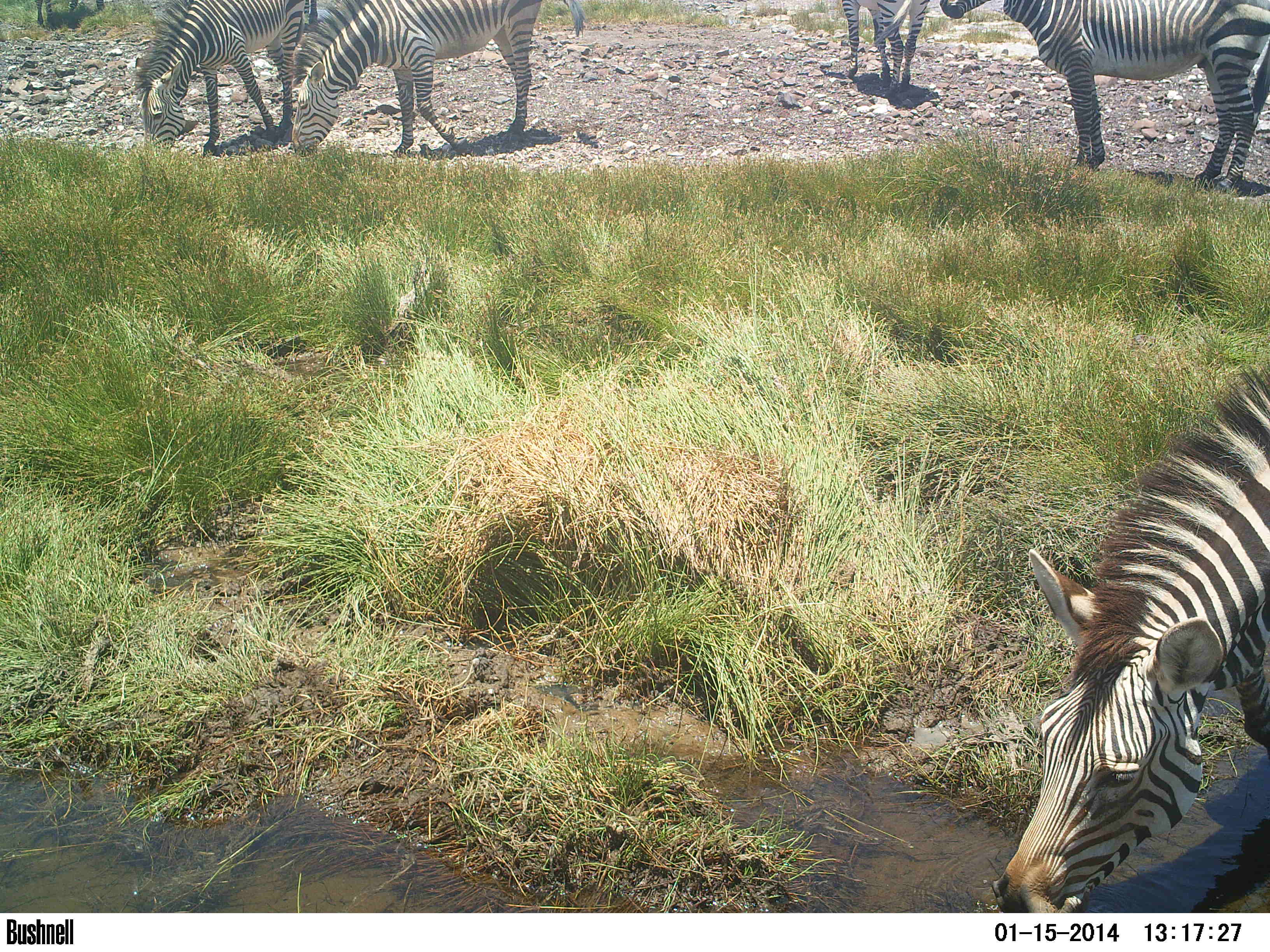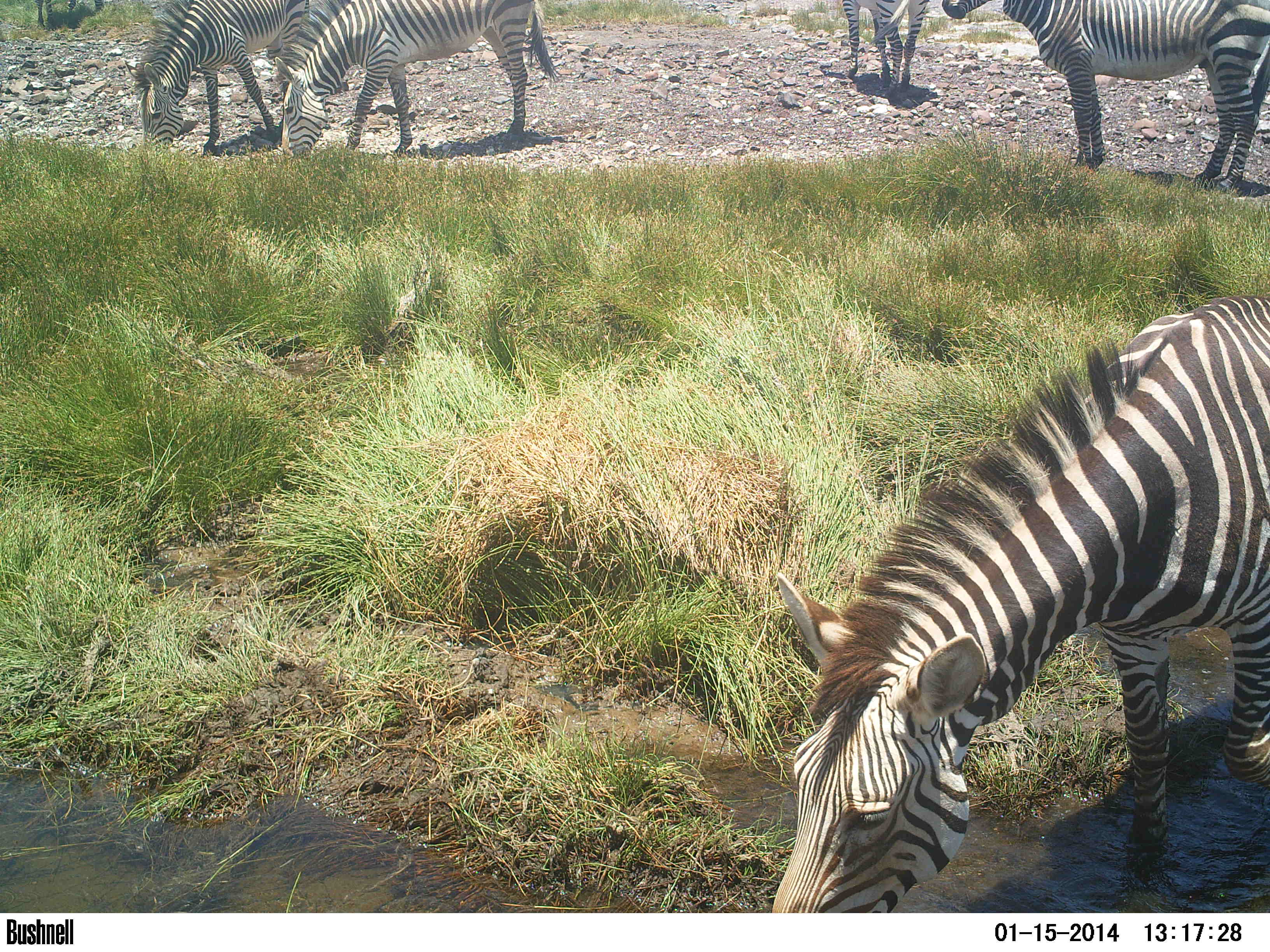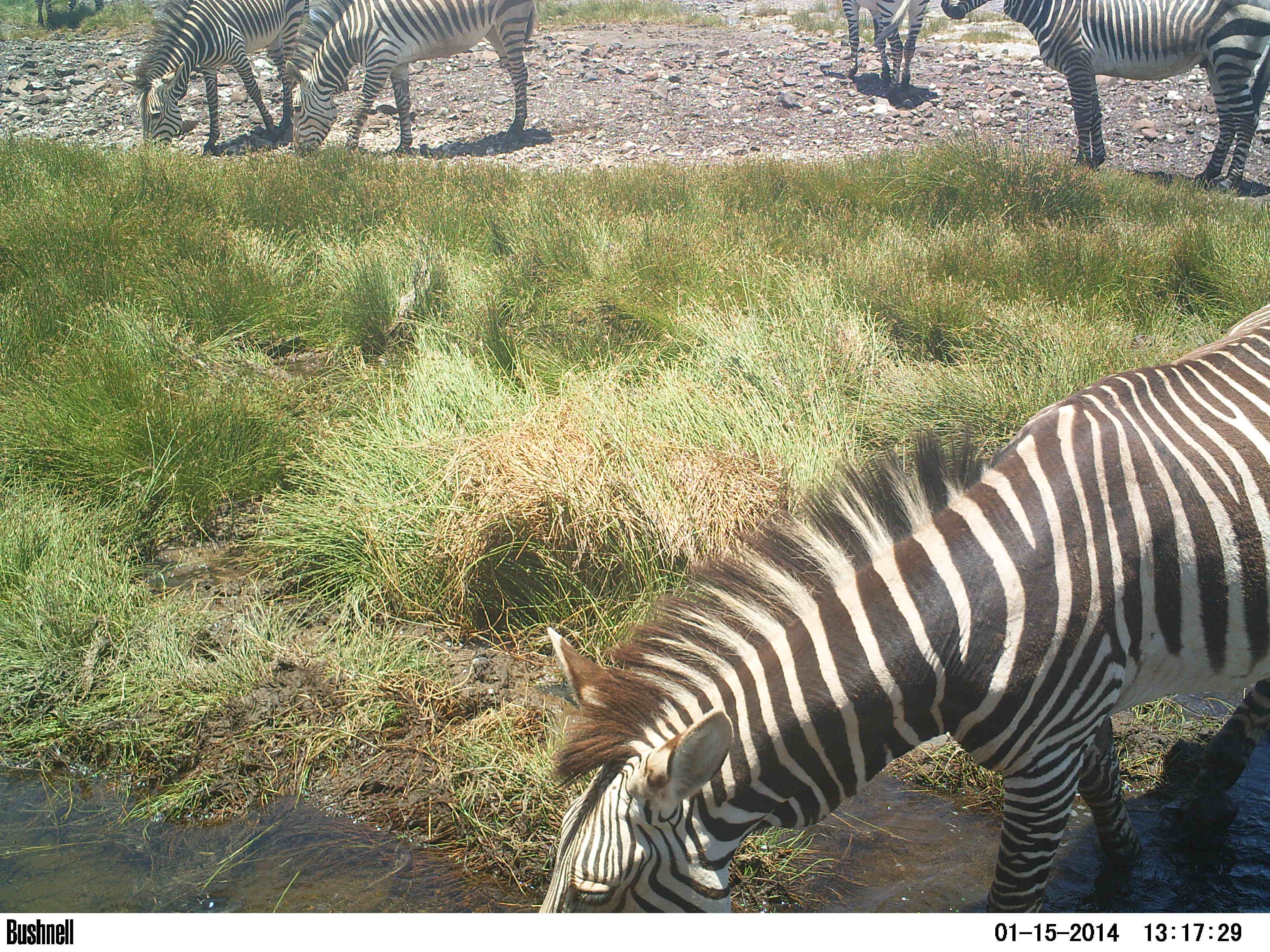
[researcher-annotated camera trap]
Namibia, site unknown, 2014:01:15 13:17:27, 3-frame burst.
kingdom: Animalia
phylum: Chordata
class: Mammalia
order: Perissodactyla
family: Equidae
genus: Equus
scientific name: Equus zebra hartmannae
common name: hartmann's mountain zebra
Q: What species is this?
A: Equus zebra hartmannae (hartmann's mountain zebra).